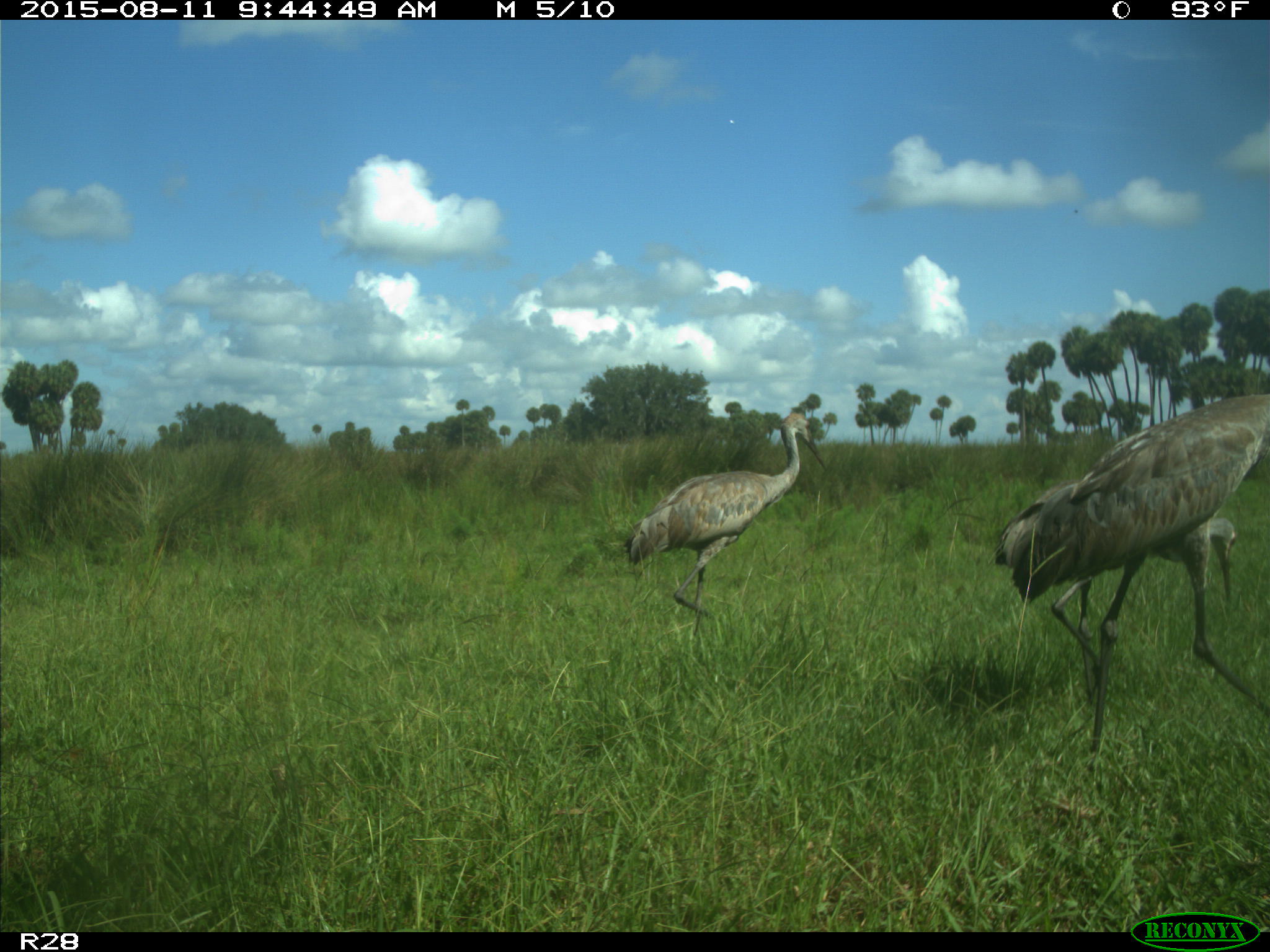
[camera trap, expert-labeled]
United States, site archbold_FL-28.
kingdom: Animalia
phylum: Chordata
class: Aves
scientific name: Aves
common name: birds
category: unidentified bird